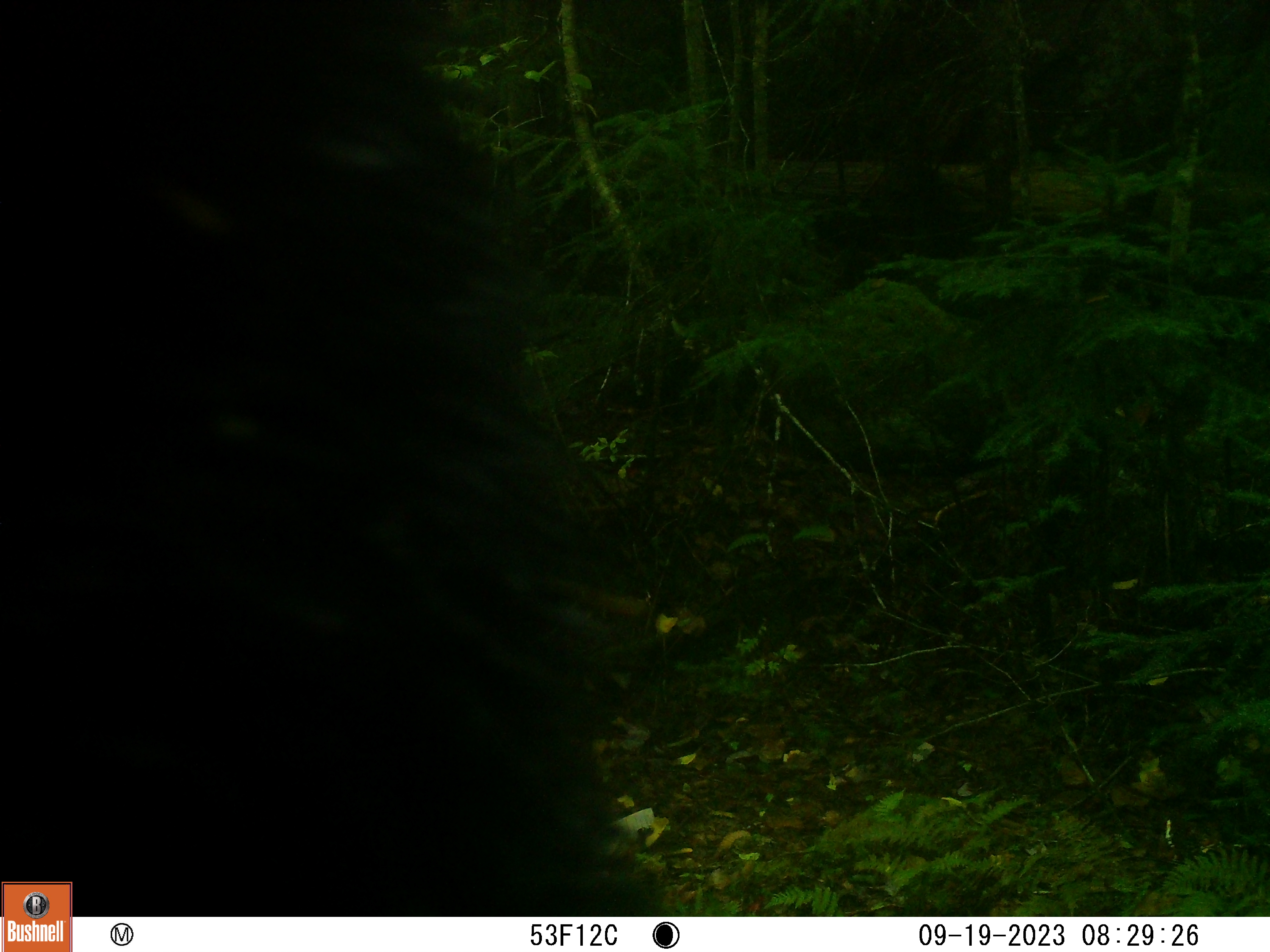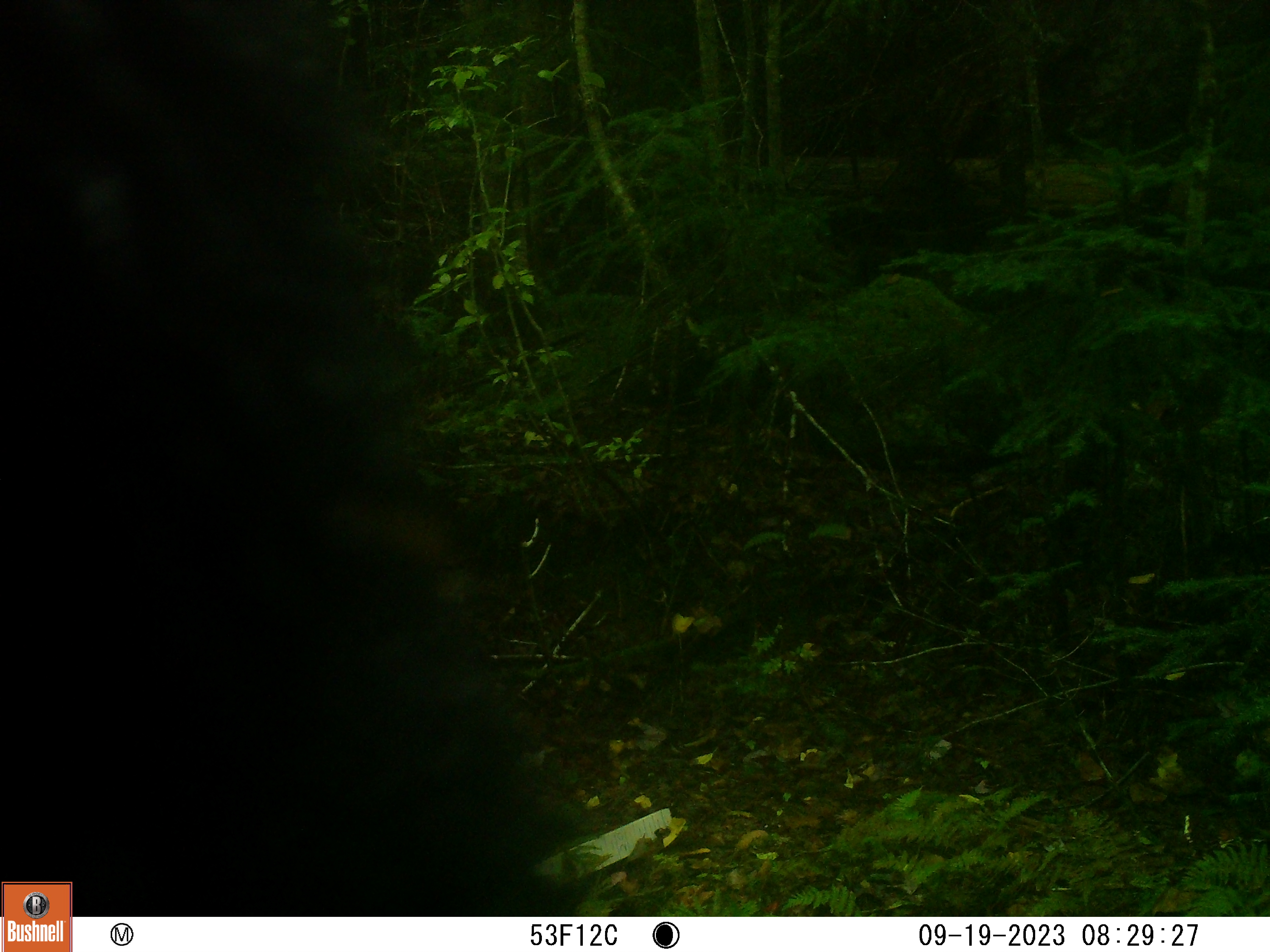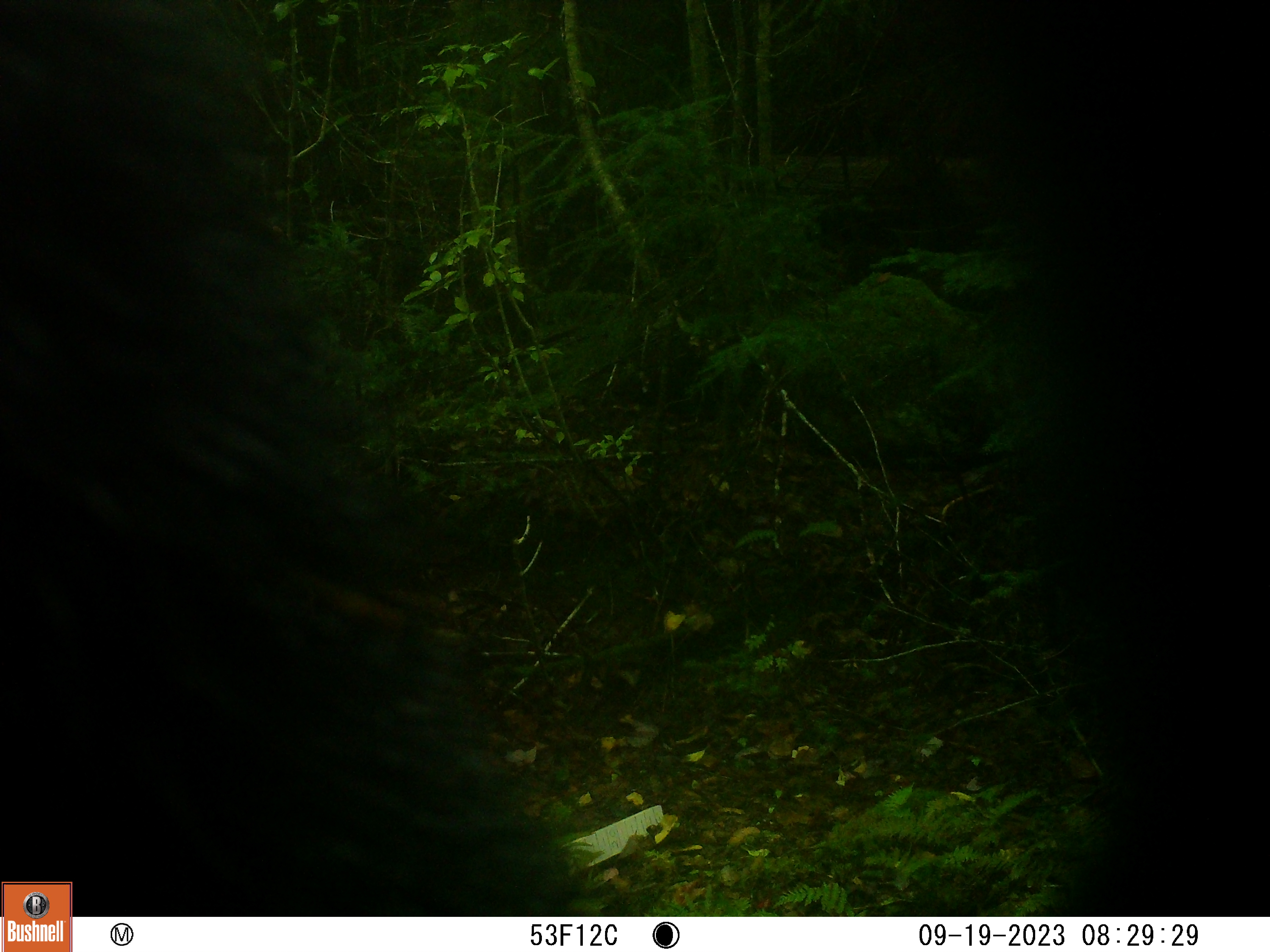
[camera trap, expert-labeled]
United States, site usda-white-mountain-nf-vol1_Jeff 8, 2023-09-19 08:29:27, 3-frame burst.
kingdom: Animalia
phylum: Chordata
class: Mammalia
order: Carnivora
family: Ursidae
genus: Ursus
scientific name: Ursus americanus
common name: black bear